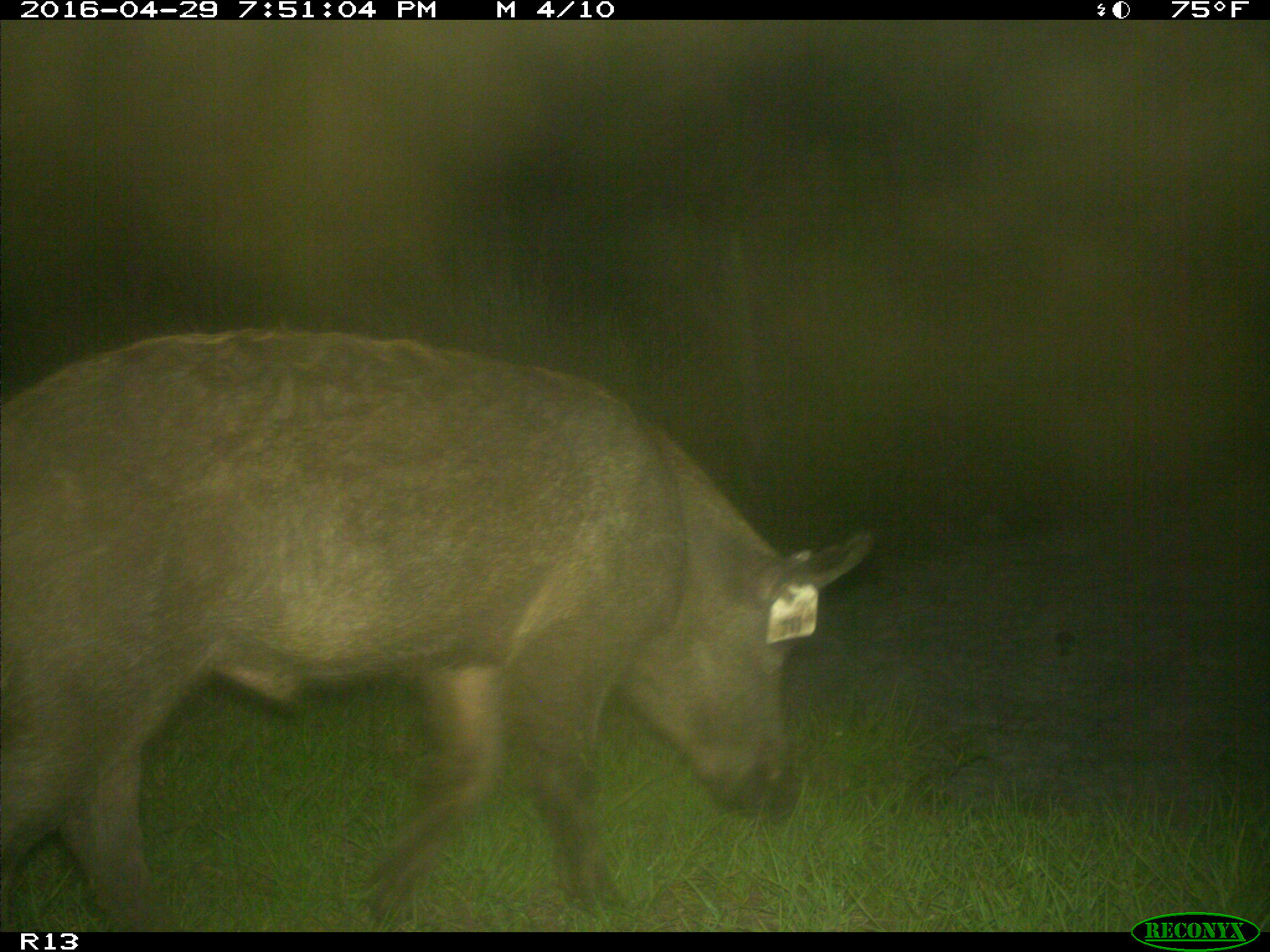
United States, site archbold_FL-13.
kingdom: Animalia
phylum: Chordata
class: Mammalia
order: Artiodactyla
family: Suidae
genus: Sus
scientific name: Sus scrofa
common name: wild boar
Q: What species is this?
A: Sus scrofa (wild boar).